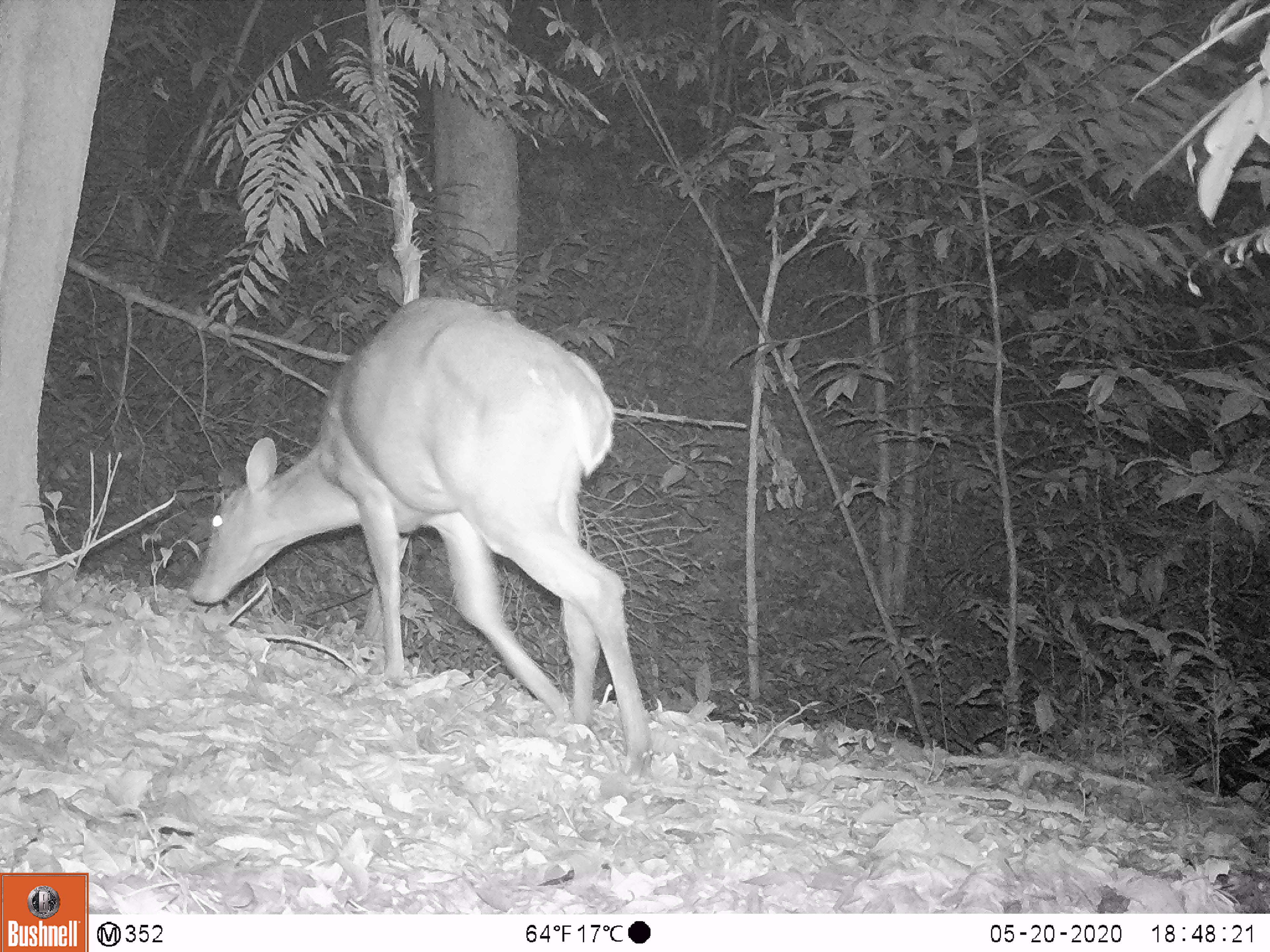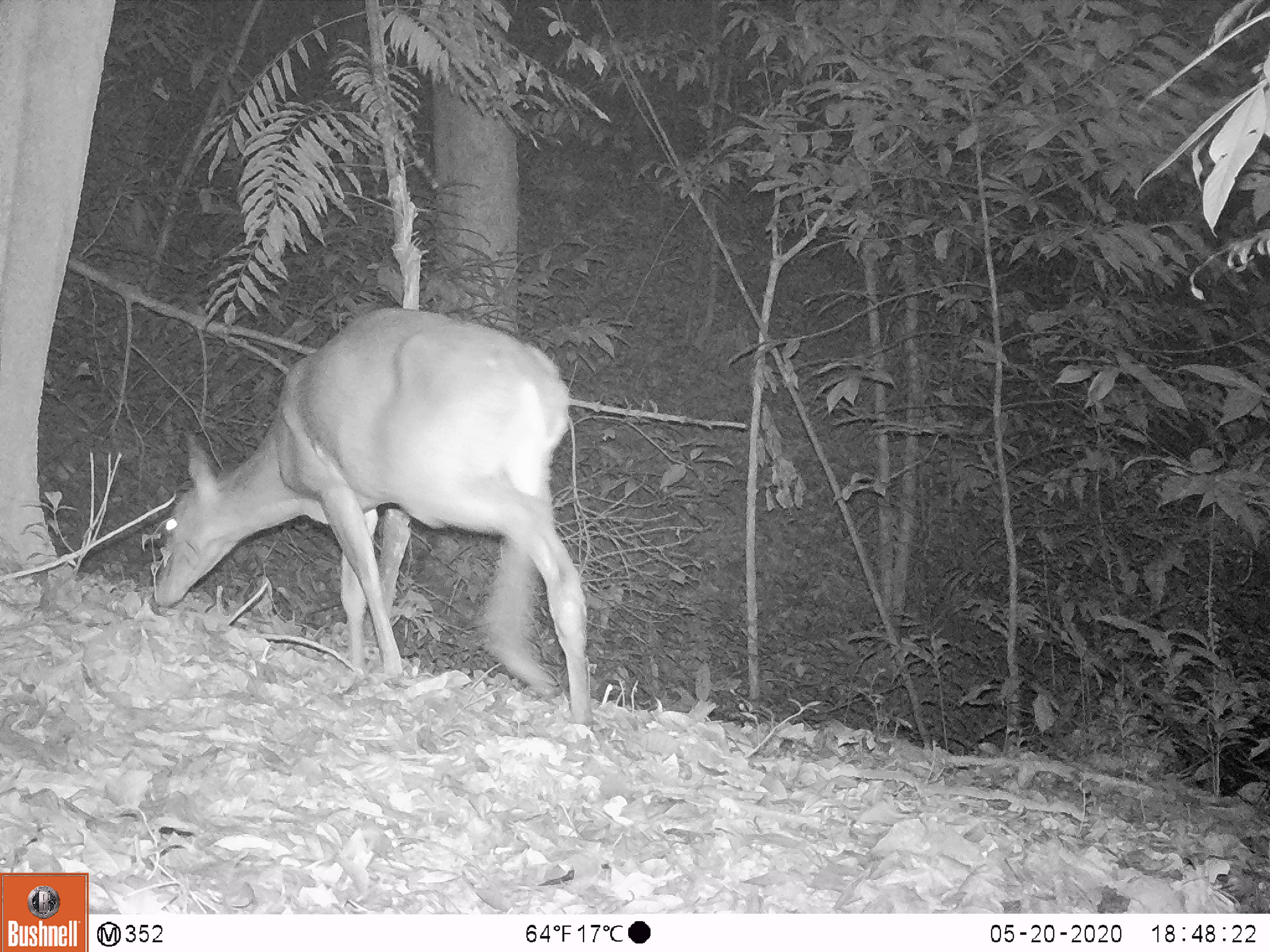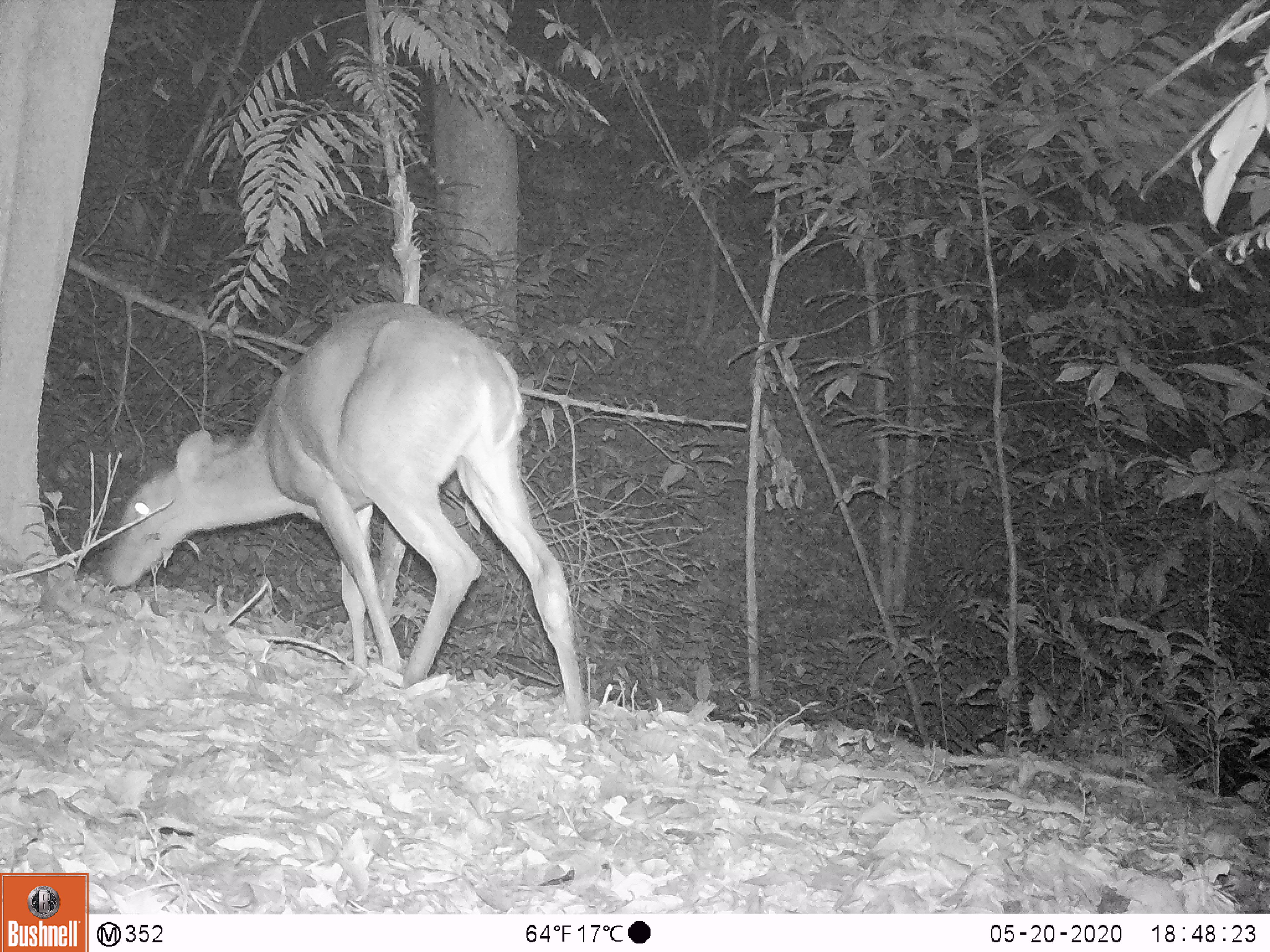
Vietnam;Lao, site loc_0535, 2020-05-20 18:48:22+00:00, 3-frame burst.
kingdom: Animalia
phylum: Chordata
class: Mammalia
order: Artiodactyla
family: Cervidae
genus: Muntiacus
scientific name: Muntiacus vuquangensis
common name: large-antlered muntjac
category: large antlered muntjac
Large antlered muntjac (large-antlered muntjac) (Muntiacus vuquangensis). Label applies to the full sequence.